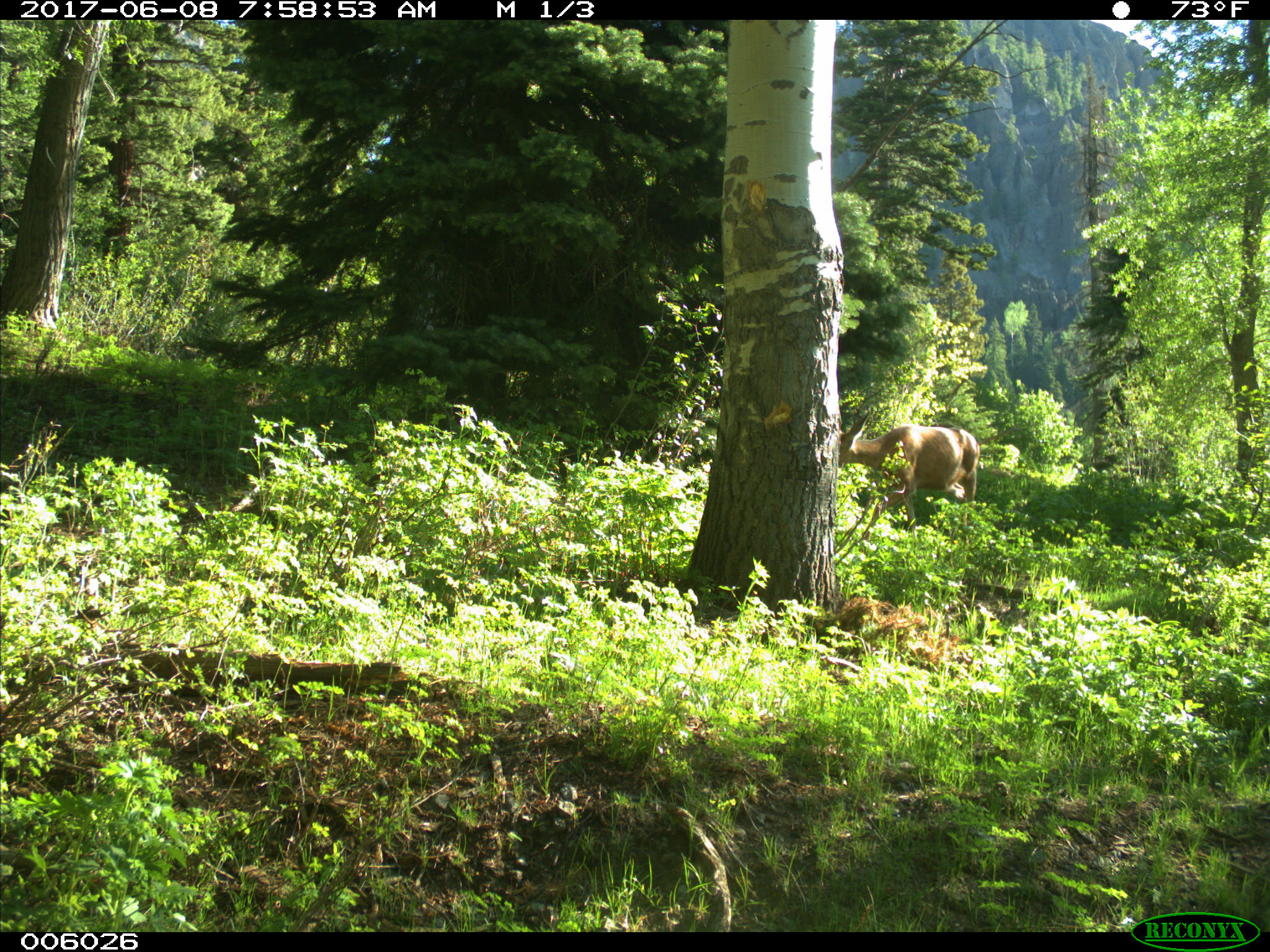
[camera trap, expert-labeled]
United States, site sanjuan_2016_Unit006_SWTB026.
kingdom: Animalia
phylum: Chordata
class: Mammalia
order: Artiodactyla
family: Cervidae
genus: Odocoileus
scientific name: Odocoileus hemionus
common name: mule deer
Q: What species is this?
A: Odocoileus hemionus (mule deer).